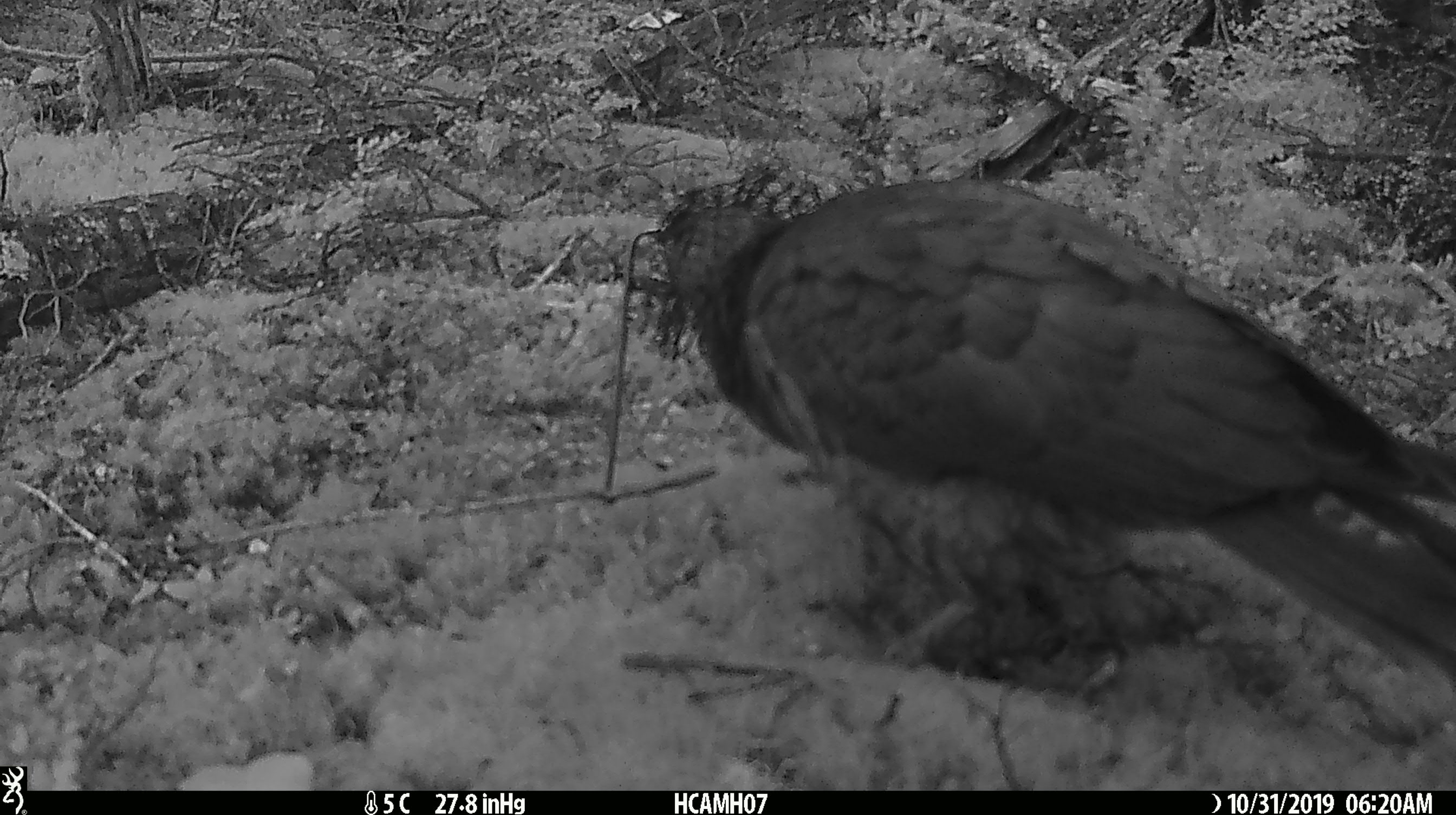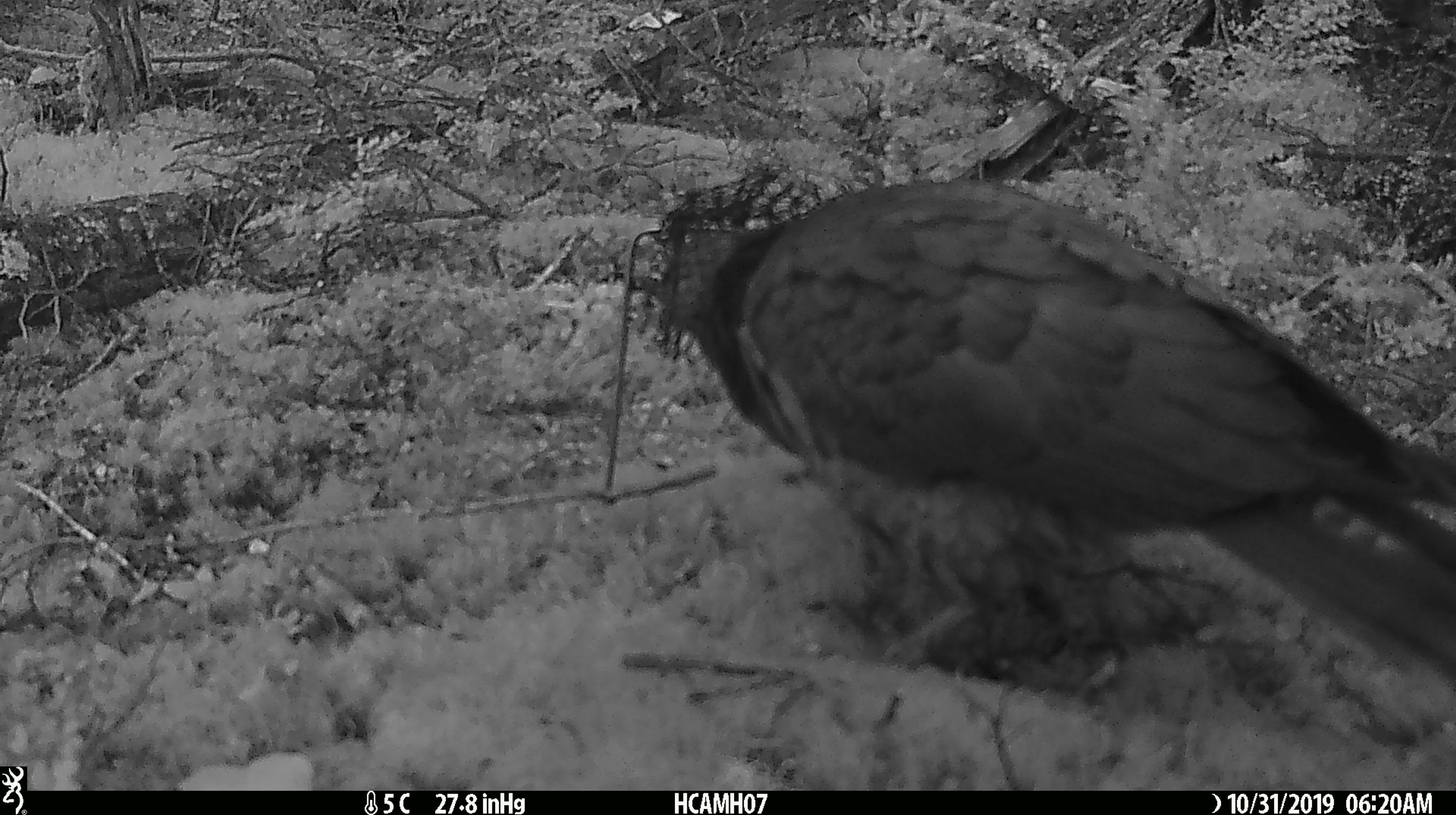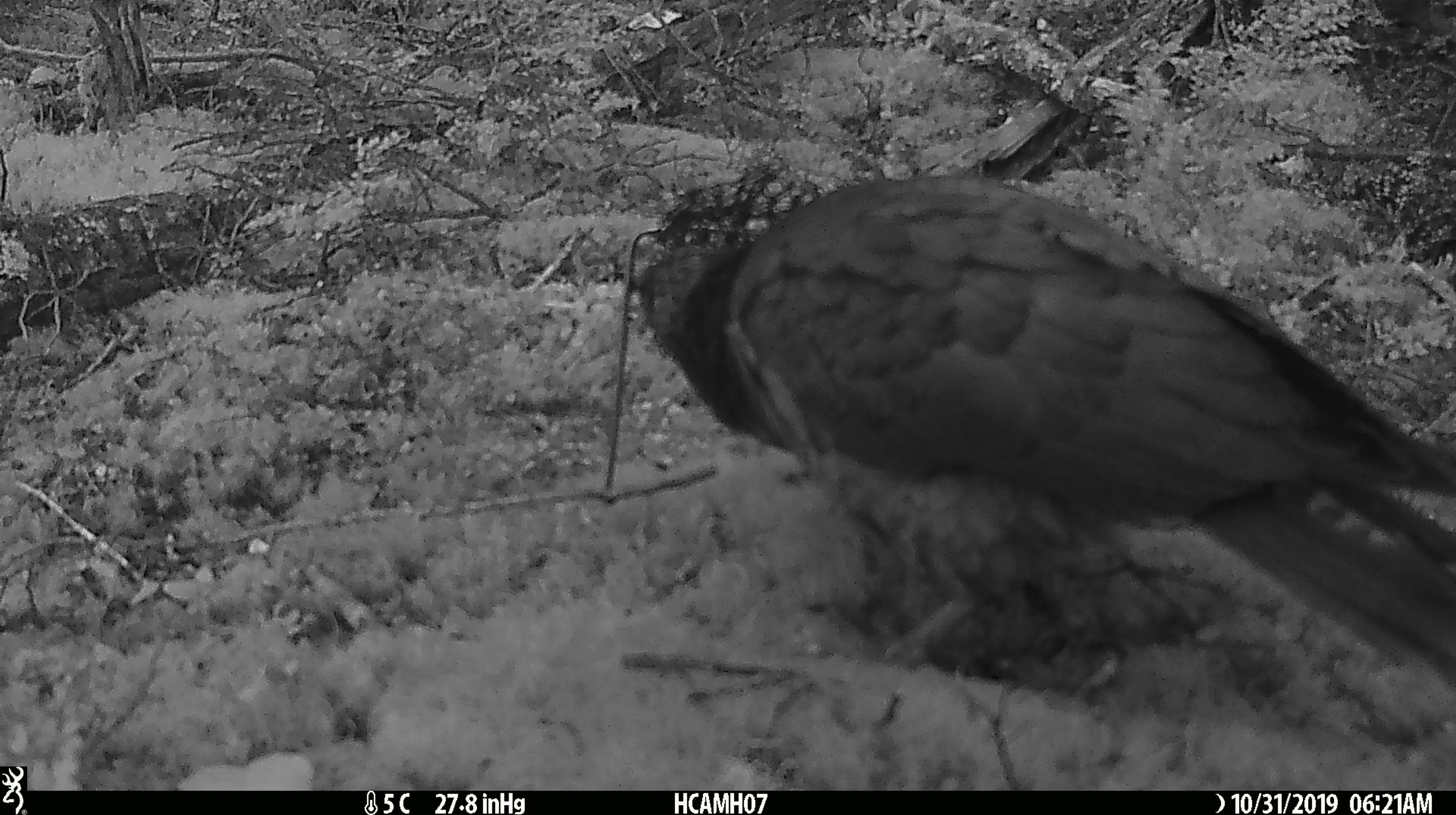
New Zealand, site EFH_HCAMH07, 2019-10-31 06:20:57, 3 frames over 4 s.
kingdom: Animalia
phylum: Chordata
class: Aves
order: Psittaciformes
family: Strigopidae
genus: Nestor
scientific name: Nestor notabilis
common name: kea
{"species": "kea (Nestor notabilis)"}